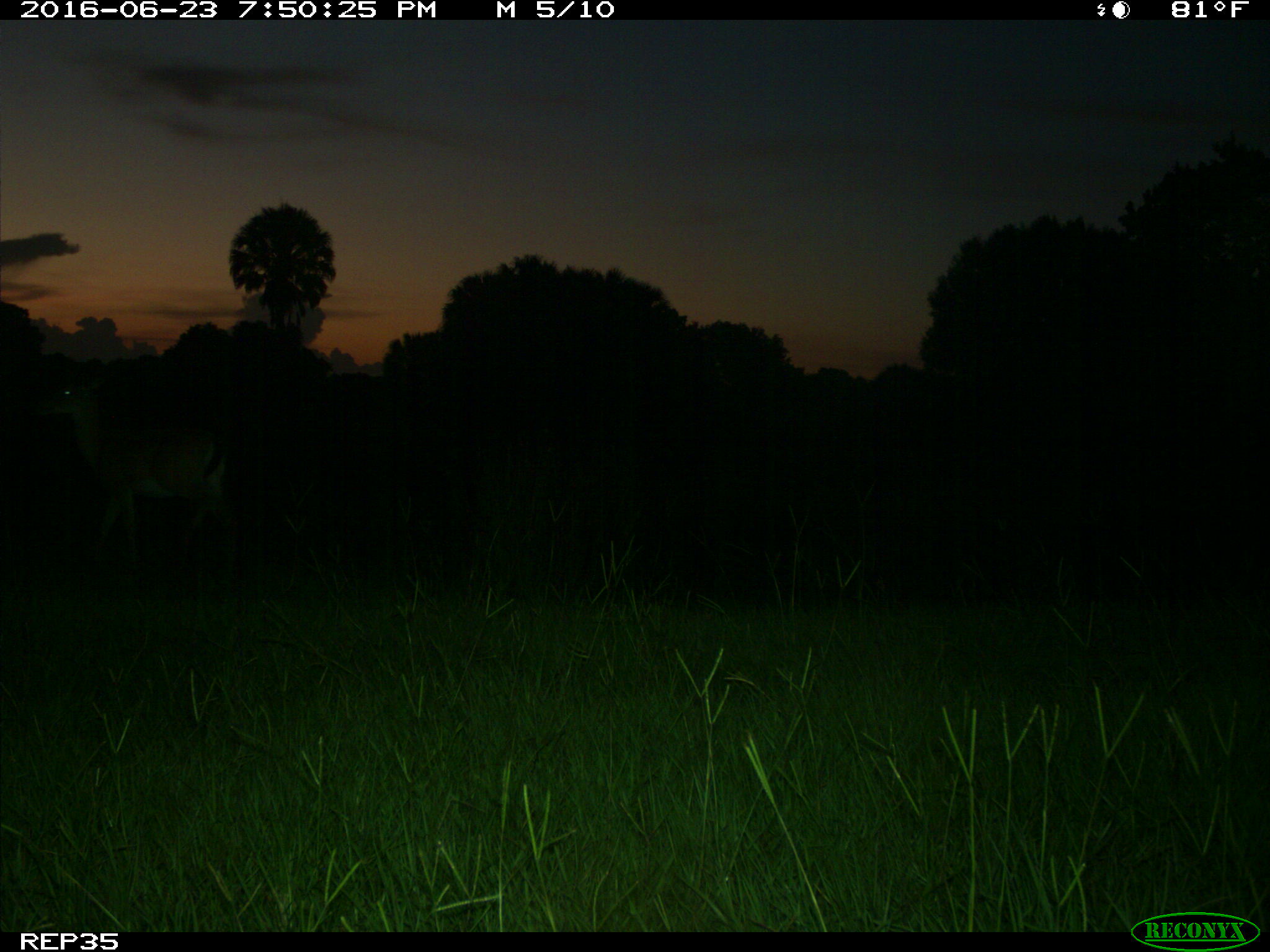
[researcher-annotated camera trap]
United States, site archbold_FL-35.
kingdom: Animalia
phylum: Chordata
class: Mammalia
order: Artiodactyla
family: Cervidae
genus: Odocoileus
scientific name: Odocoileus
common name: deer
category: unidentified deer